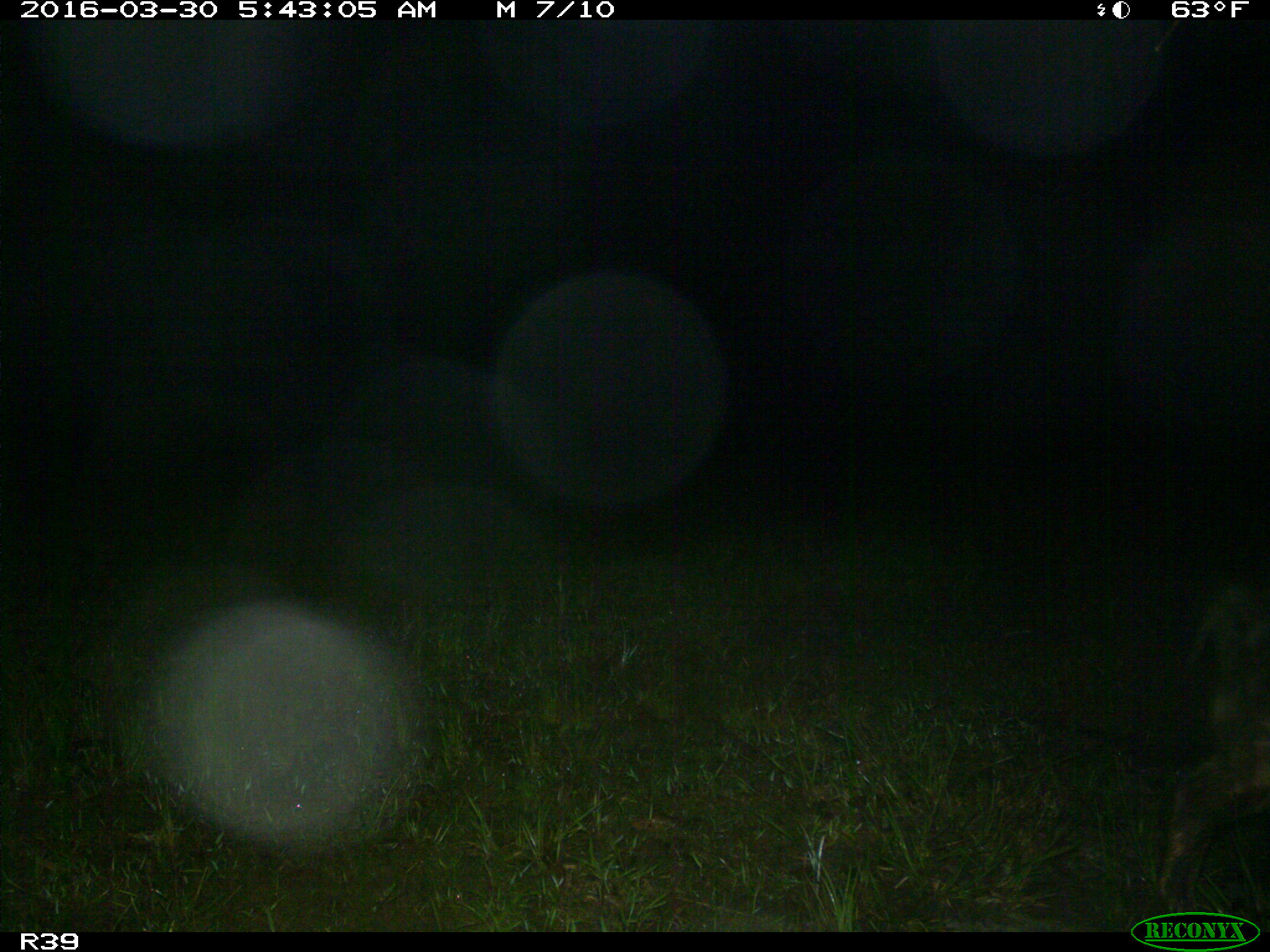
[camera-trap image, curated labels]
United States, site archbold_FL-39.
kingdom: Animalia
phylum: Chordata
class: Mammalia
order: Artiodactyla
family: Suidae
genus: Sus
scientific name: Sus scrofa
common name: wild boar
Sus scrofa (wild boar).